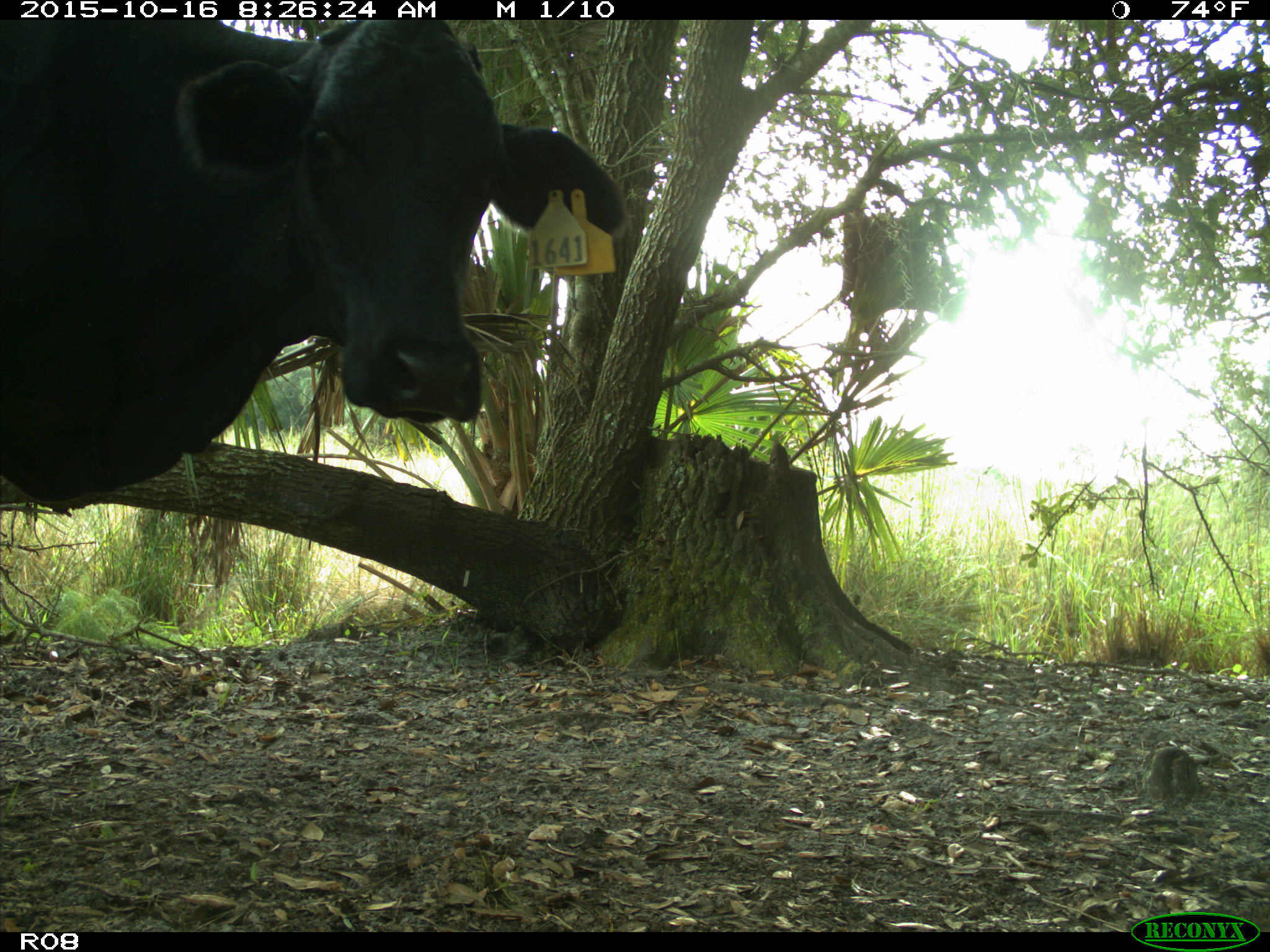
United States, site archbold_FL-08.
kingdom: Animalia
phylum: Chordata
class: Mammalia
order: Artiodactyla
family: Bovidae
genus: Bos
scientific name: Bos taurus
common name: domestic cow